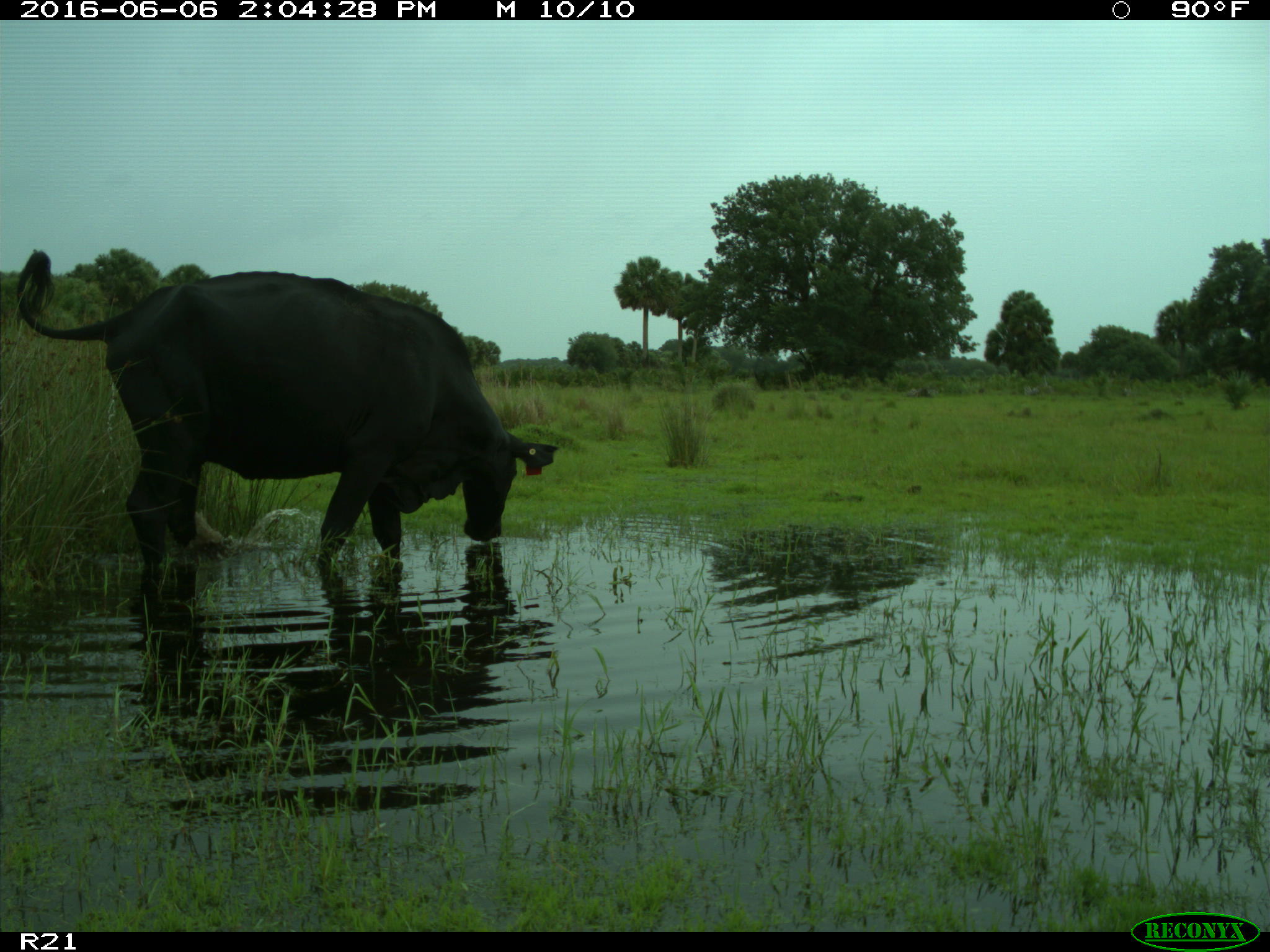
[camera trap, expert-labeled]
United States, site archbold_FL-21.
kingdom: Animalia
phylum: Chordata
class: Mammalia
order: Artiodactyla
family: Bovidae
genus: Bos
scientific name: Bos taurus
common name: domestic cow